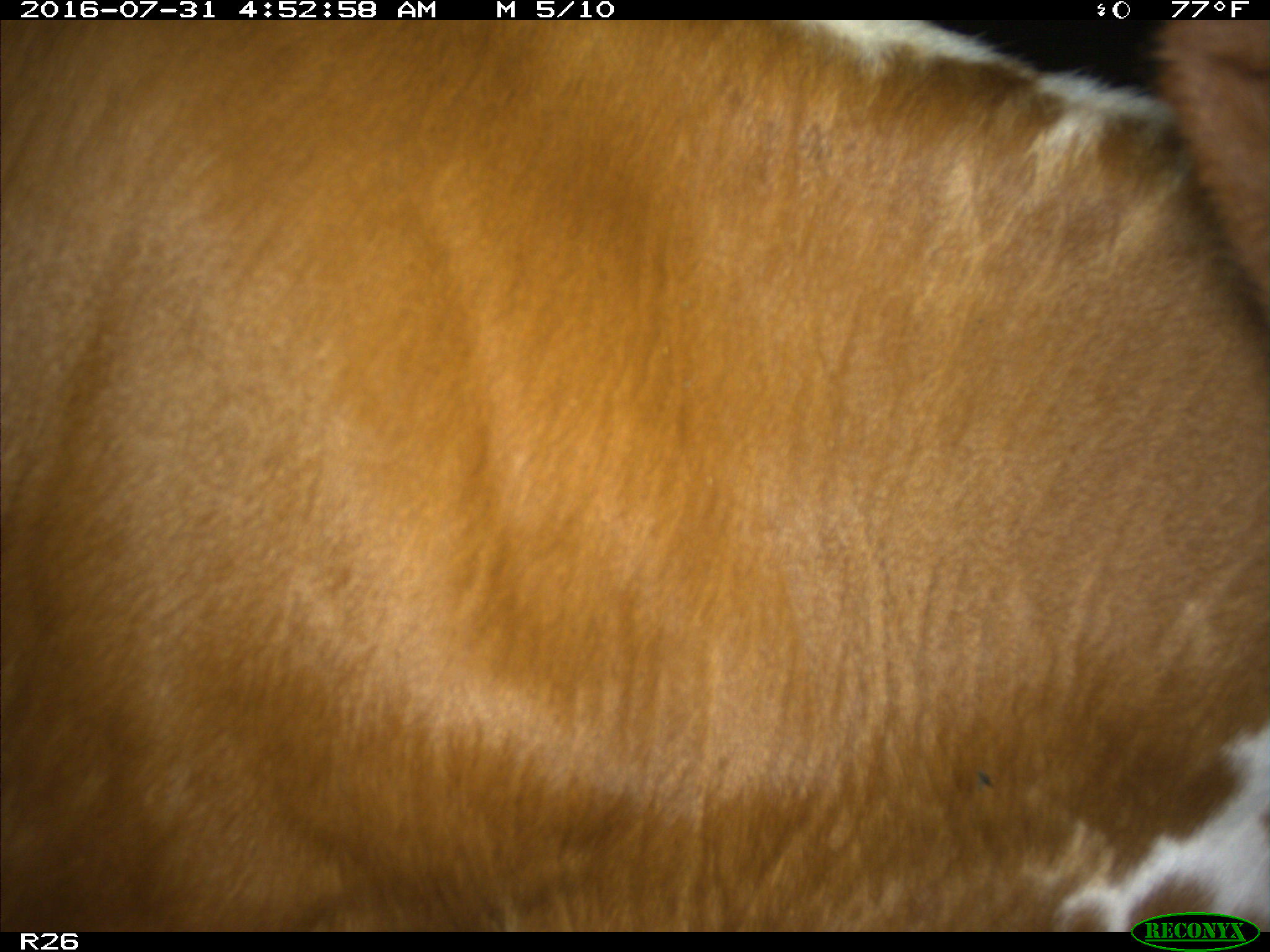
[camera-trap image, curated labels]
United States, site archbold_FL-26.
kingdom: Animalia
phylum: Chordata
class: Mammalia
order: Artiodactyla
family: Bovidae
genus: Bos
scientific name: Bos taurus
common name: domestic cow